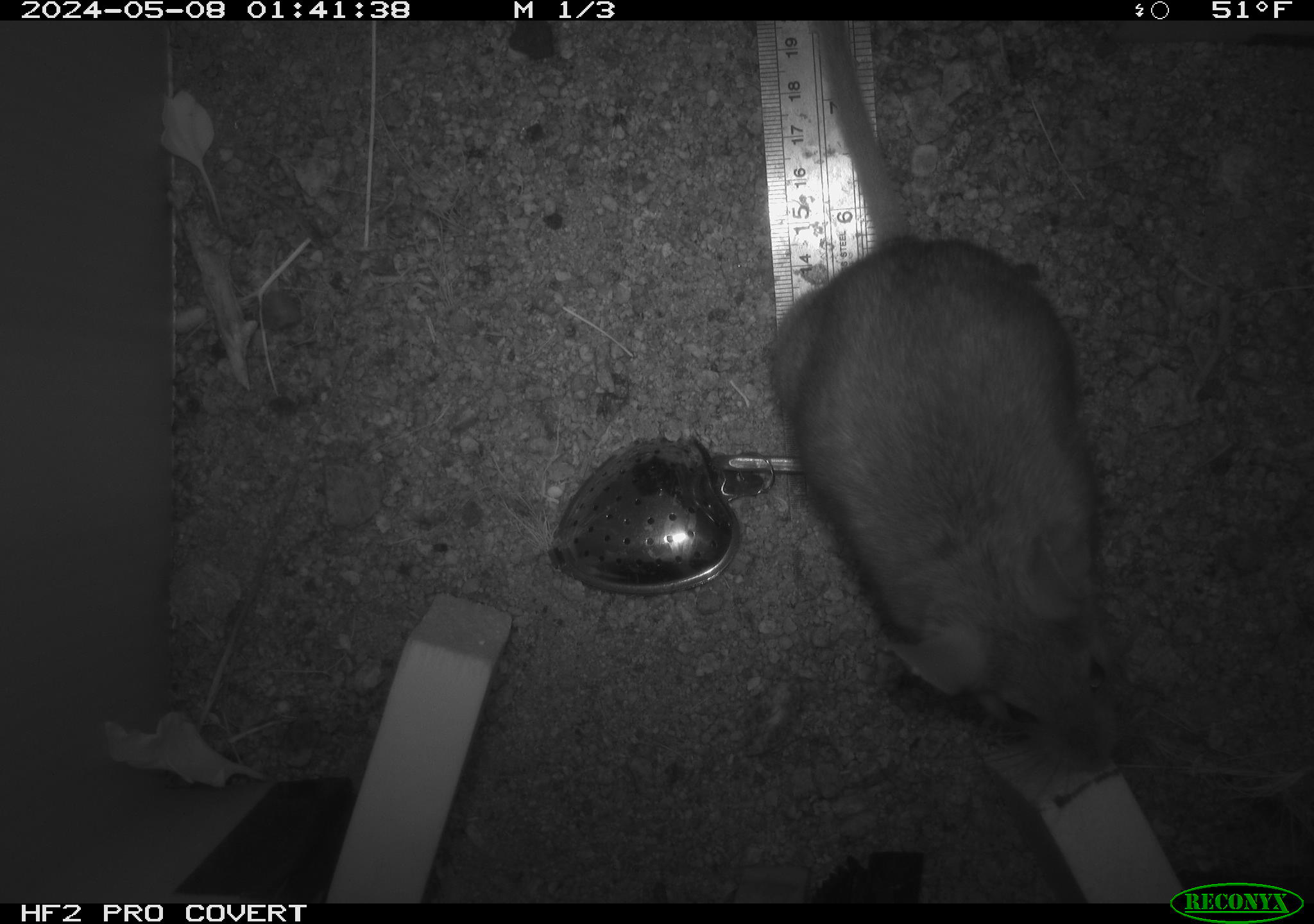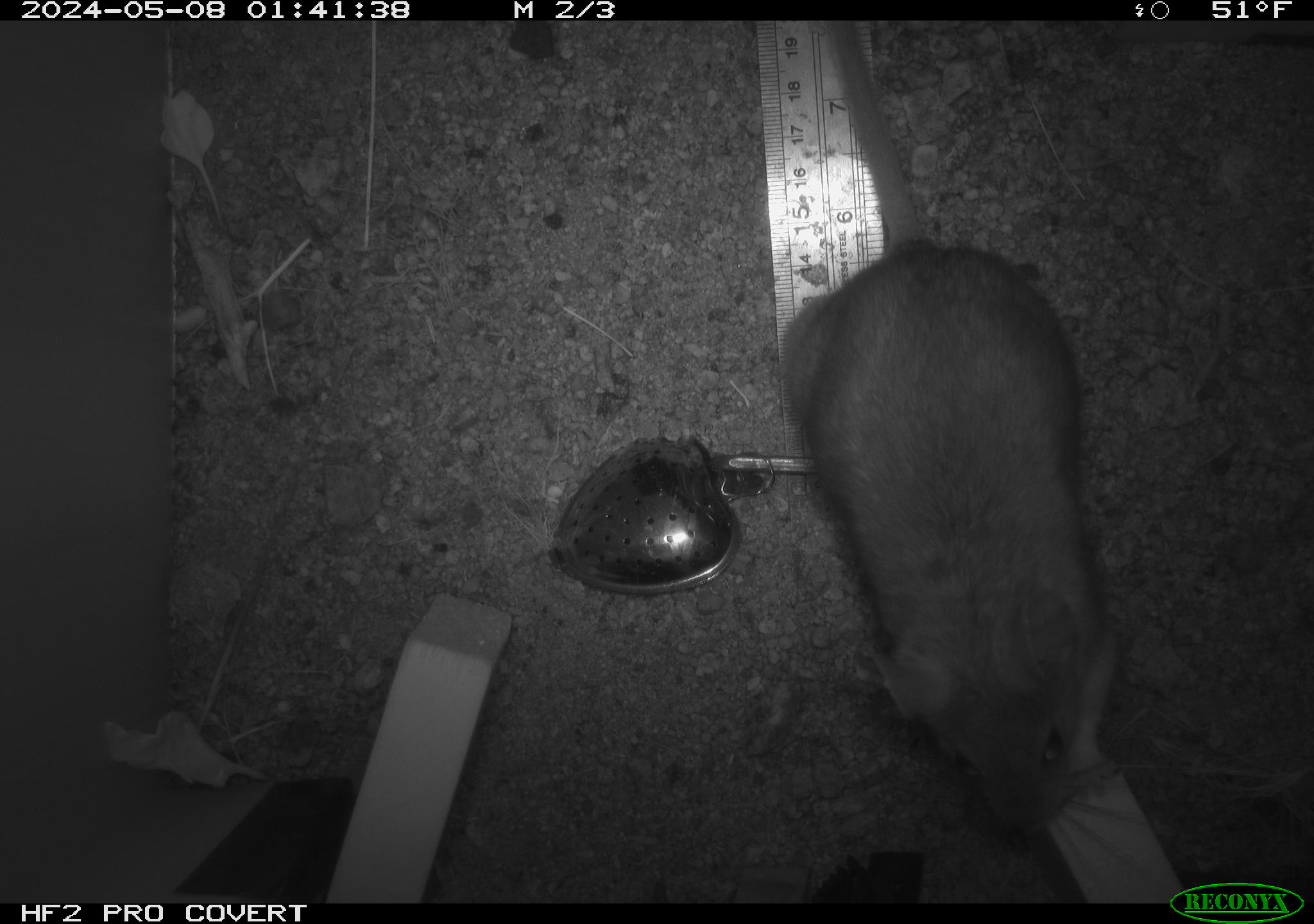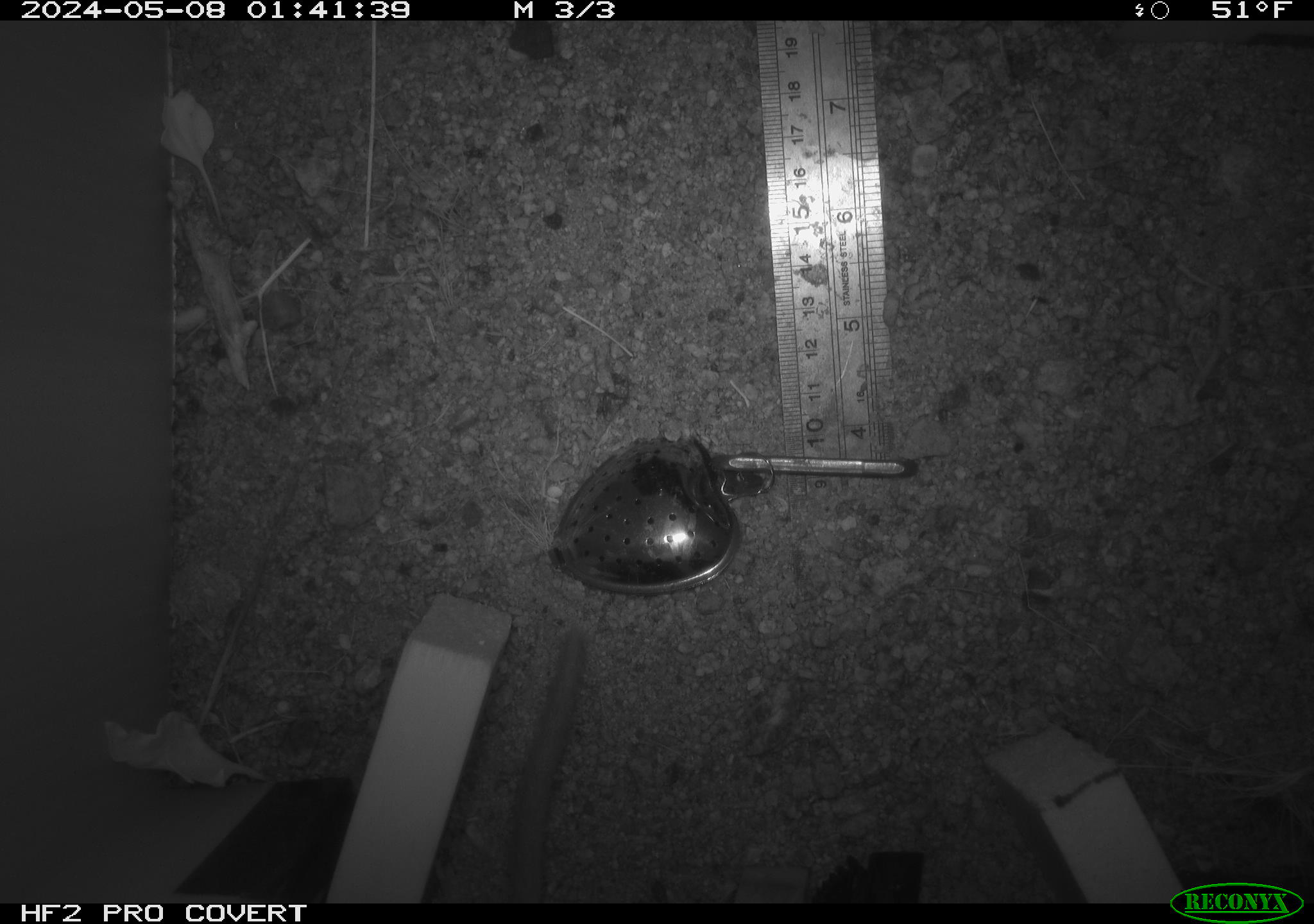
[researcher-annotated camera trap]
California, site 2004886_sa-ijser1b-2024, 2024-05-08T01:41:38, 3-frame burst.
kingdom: Animalia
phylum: Chordata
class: Mammalia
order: Rodentia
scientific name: Rodentia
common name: woodrat or rat or mouse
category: woodrat or rat or mouse species